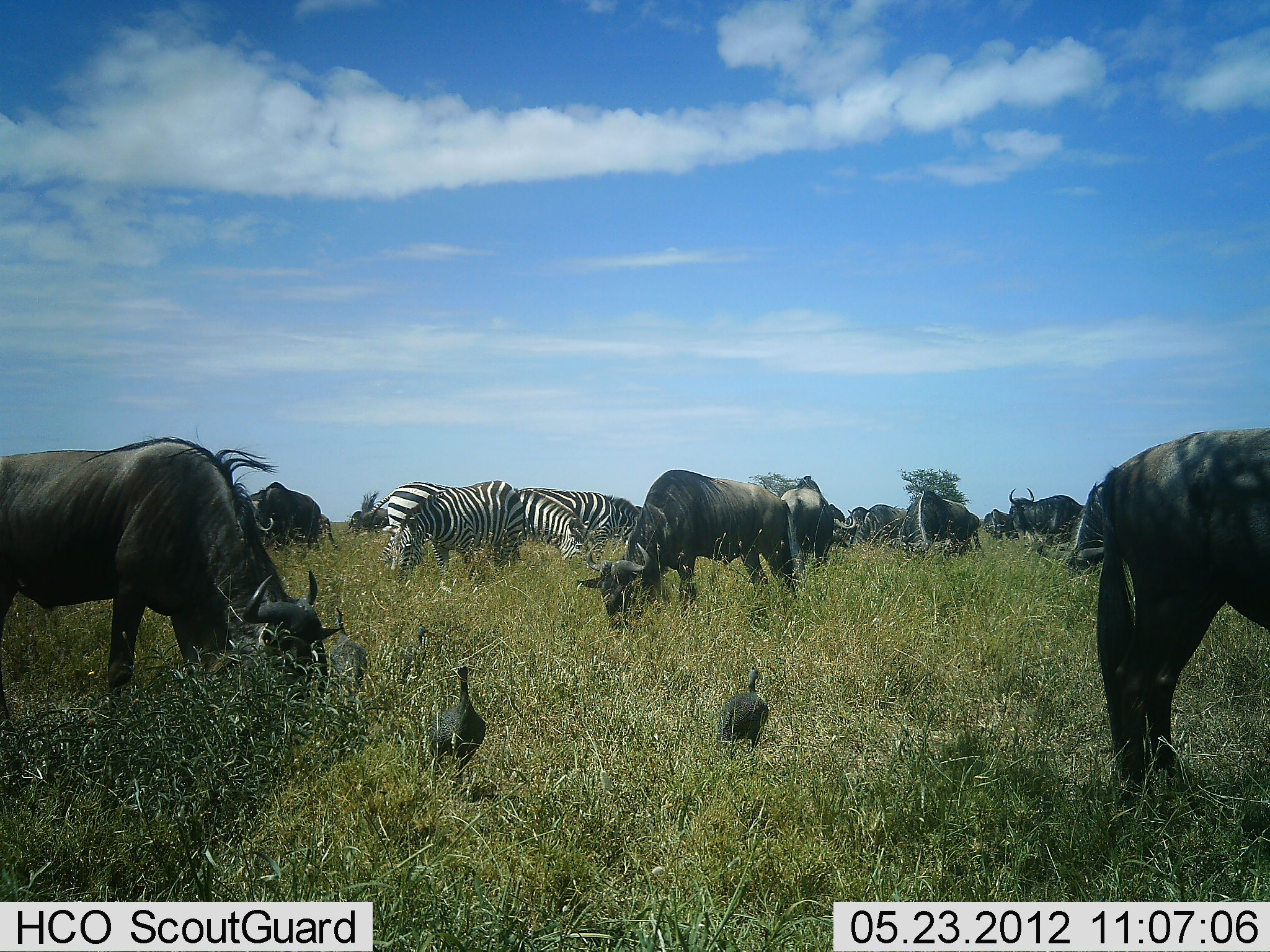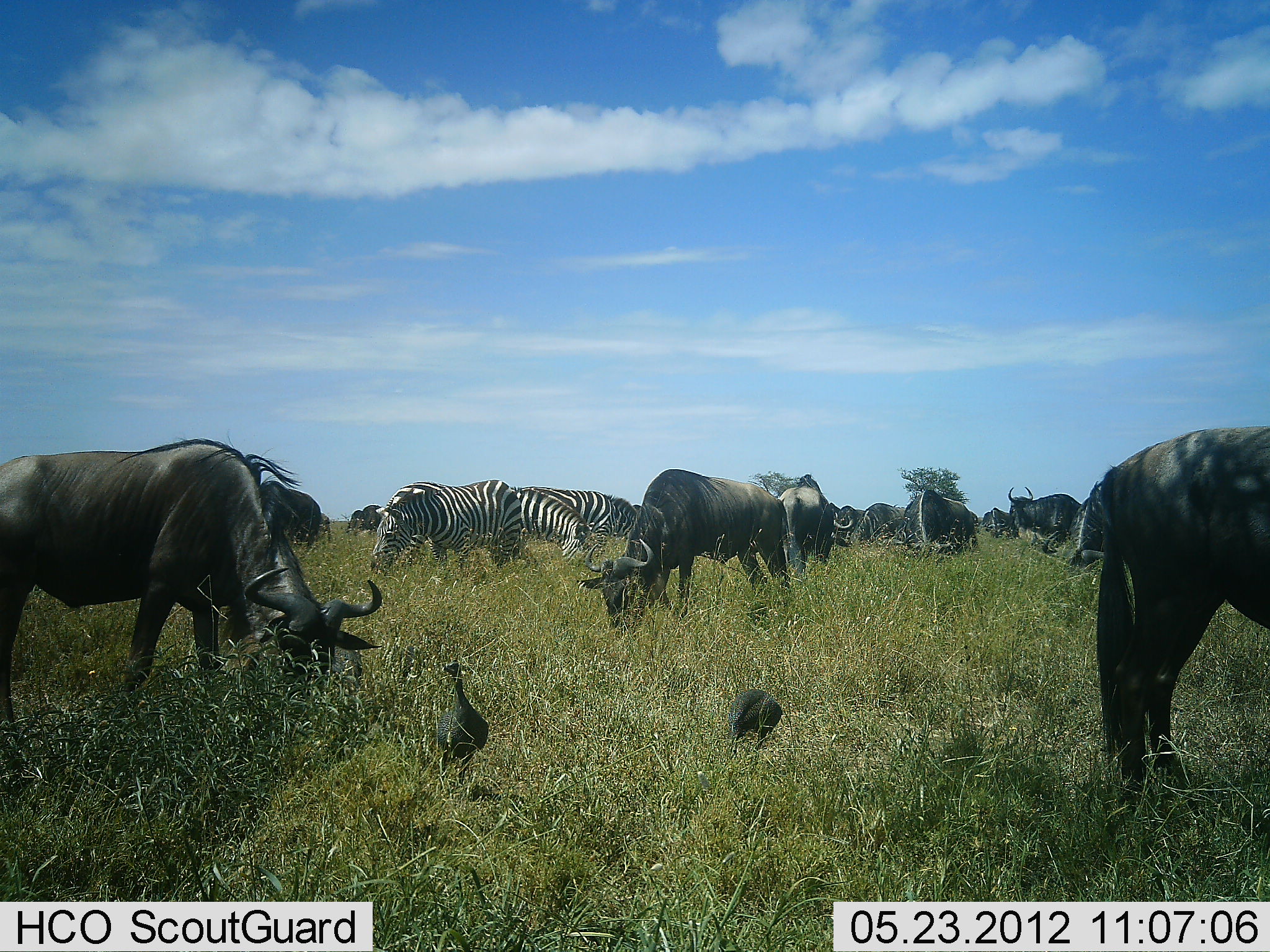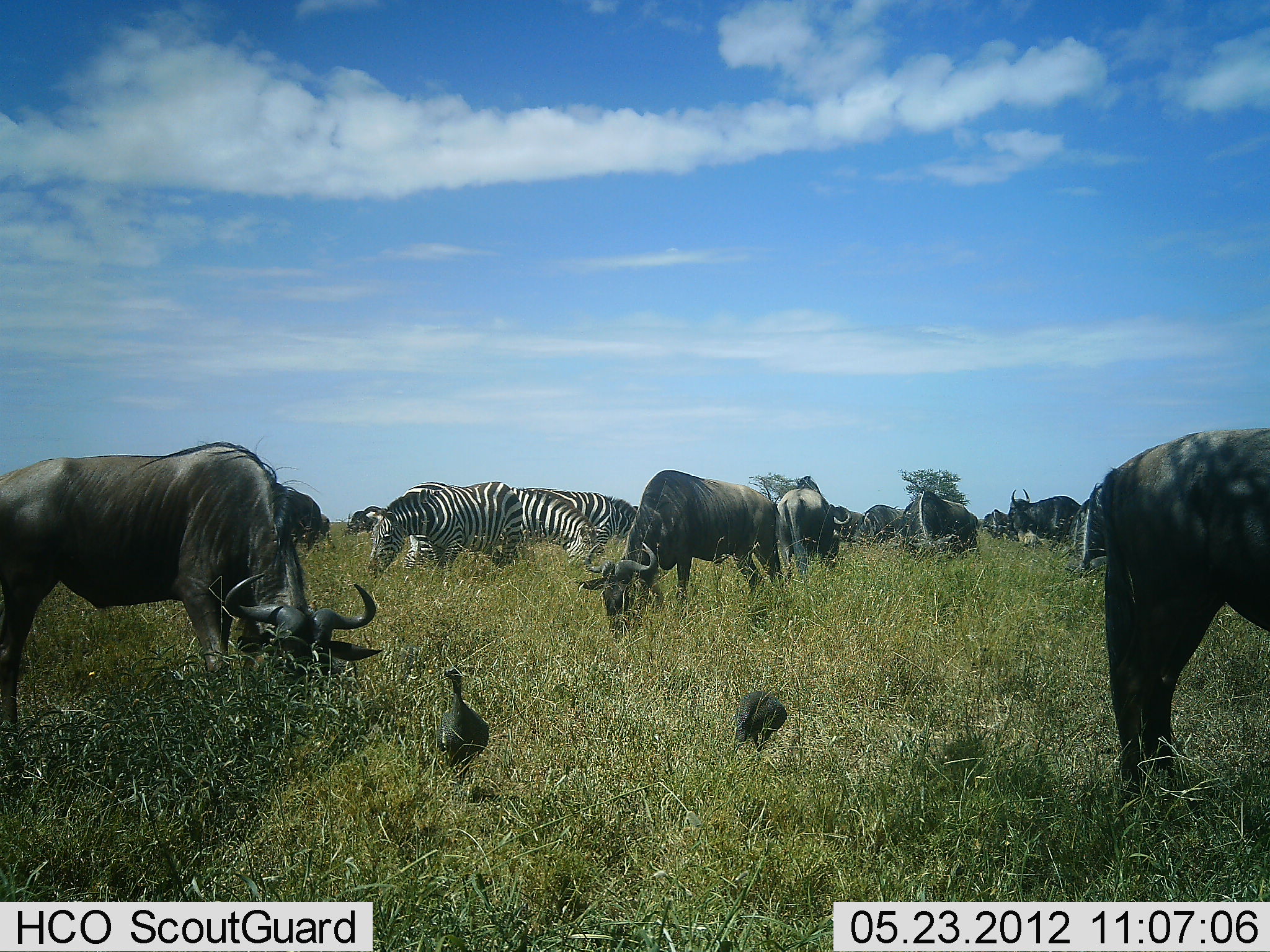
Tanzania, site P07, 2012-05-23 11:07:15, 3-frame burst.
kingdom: Animalia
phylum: Chordata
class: Aves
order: Galliformes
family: Numididae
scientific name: Numididae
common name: guinea fowl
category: guineafowl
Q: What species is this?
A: Guineafowl (guinea fowl) (Numididae).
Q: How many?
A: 2.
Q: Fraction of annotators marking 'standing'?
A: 65%.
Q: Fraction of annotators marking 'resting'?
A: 0%.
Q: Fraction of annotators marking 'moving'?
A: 0%.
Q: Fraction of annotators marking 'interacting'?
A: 0%.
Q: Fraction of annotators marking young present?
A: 0%.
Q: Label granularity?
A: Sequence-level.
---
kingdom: Animalia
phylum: Chordata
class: Mammalia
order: Artiodactyla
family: Bovidae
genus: Connochaetes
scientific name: Connochaetes taurinus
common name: blue wildebeest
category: wildebeest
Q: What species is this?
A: Wildebeest (blue wildebeest) (Connochaetes taurinus).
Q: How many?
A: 11-50.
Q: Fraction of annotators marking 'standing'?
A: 39%.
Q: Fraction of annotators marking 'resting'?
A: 0%.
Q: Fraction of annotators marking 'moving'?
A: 4%.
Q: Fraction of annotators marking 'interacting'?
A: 0%.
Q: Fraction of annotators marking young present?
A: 0%.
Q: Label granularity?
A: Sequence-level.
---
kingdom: Animalia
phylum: Chordata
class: Mammalia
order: Perissodactyla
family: Equidae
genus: Equus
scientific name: Equus quagga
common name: plains zebra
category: zebra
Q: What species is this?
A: Zebra (plains zebra) (Equus quagga).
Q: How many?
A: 3.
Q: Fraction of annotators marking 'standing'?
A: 29%.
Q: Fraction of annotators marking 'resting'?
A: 0%.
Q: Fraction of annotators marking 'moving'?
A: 0%.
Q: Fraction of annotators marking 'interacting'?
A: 0%.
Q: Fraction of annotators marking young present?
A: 0%.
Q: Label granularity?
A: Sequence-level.